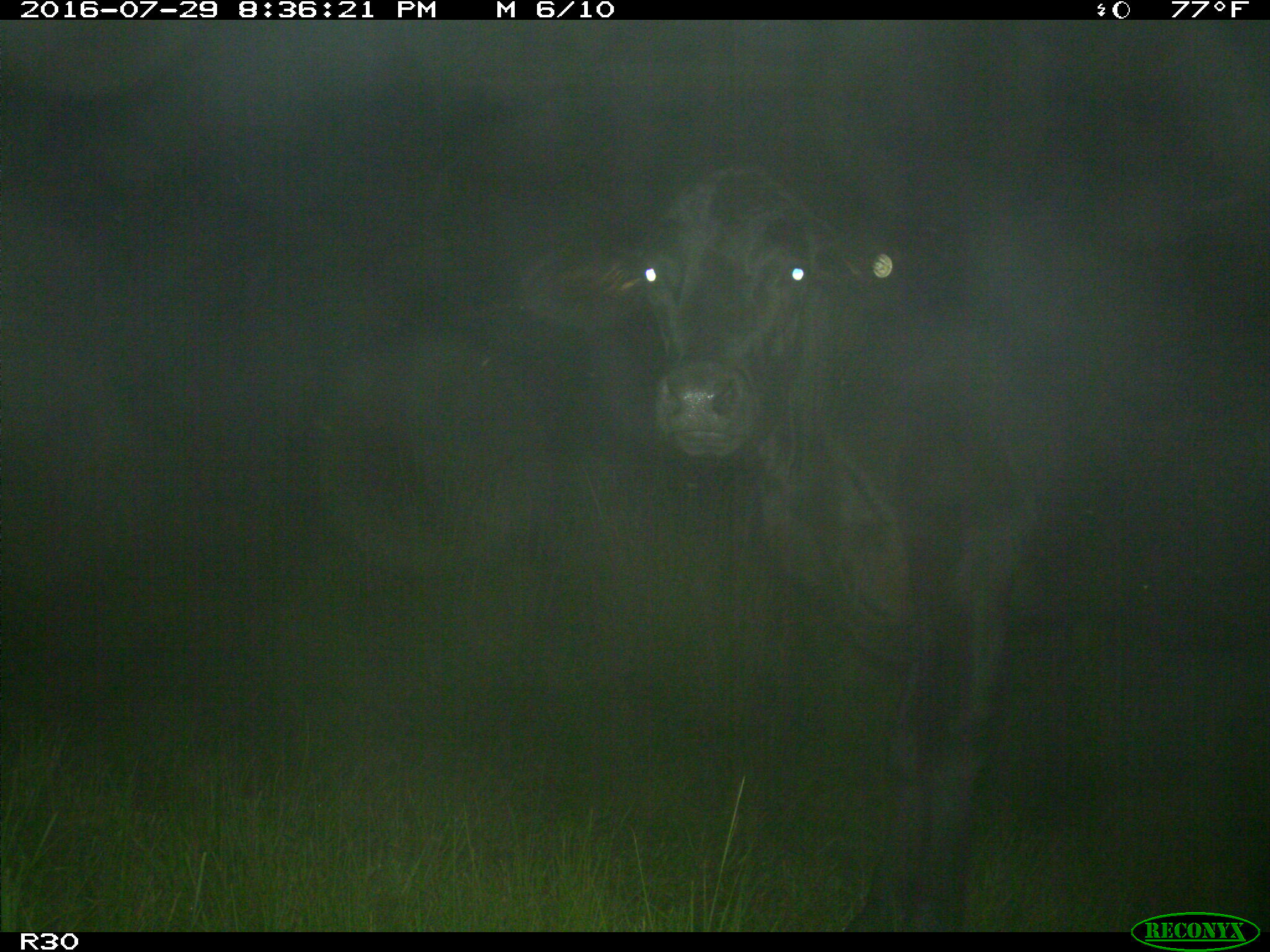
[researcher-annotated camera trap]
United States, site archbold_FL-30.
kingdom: Animalia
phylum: Chordata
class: Mammalia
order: Artiodactyla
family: Bovidae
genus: Bos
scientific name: Bos taurus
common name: domestic cow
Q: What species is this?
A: Bos taurus (domestic cow).